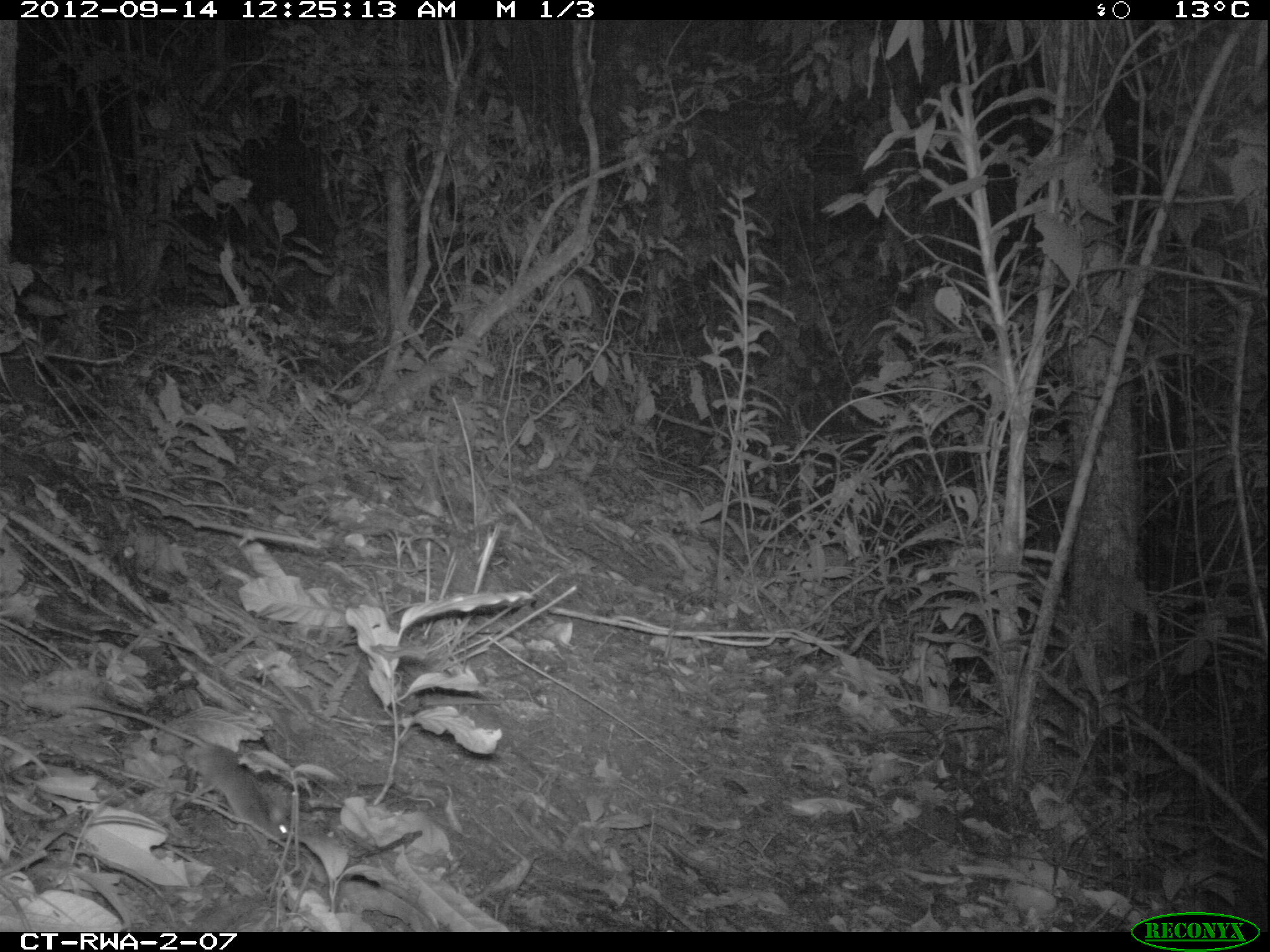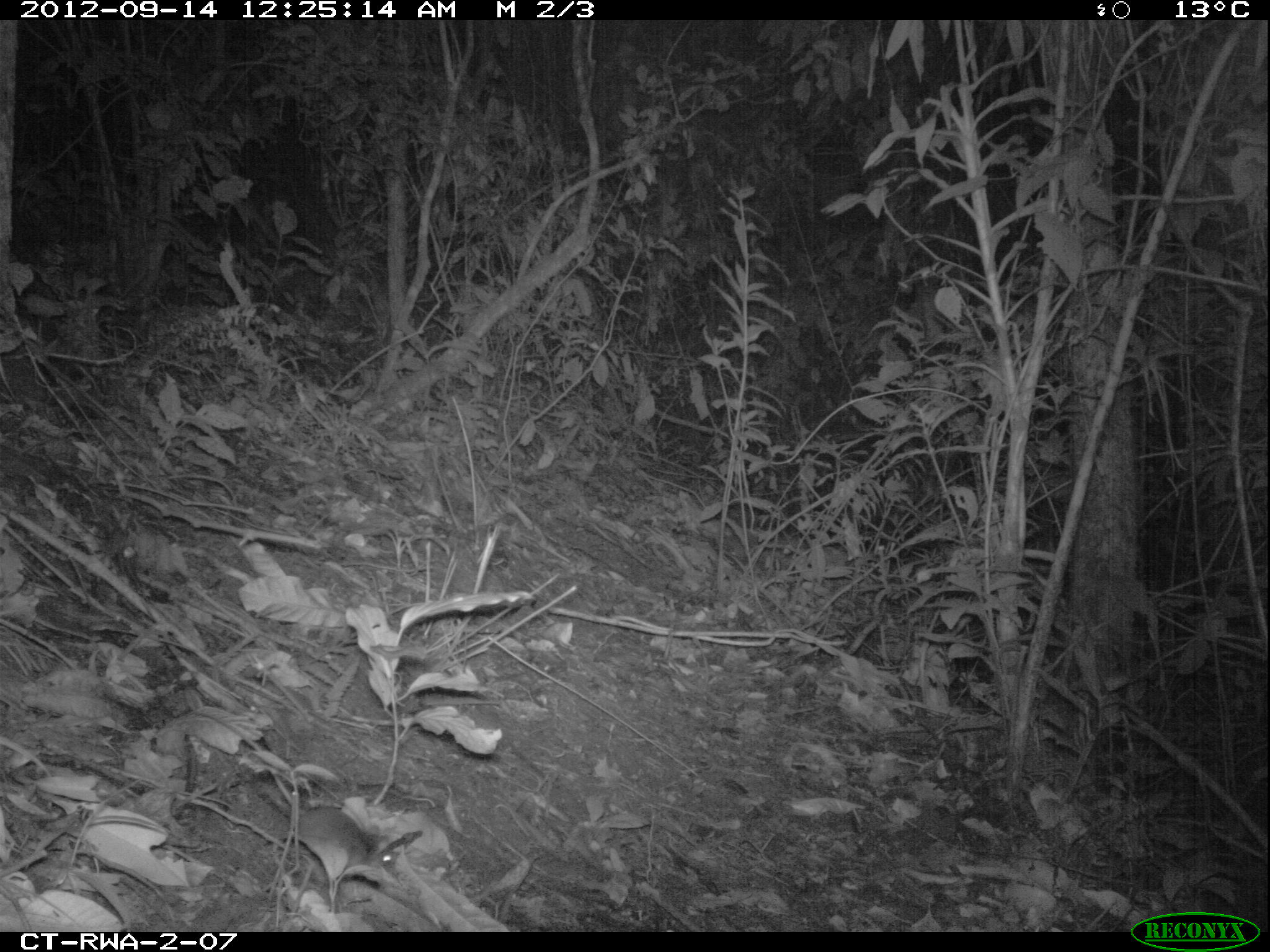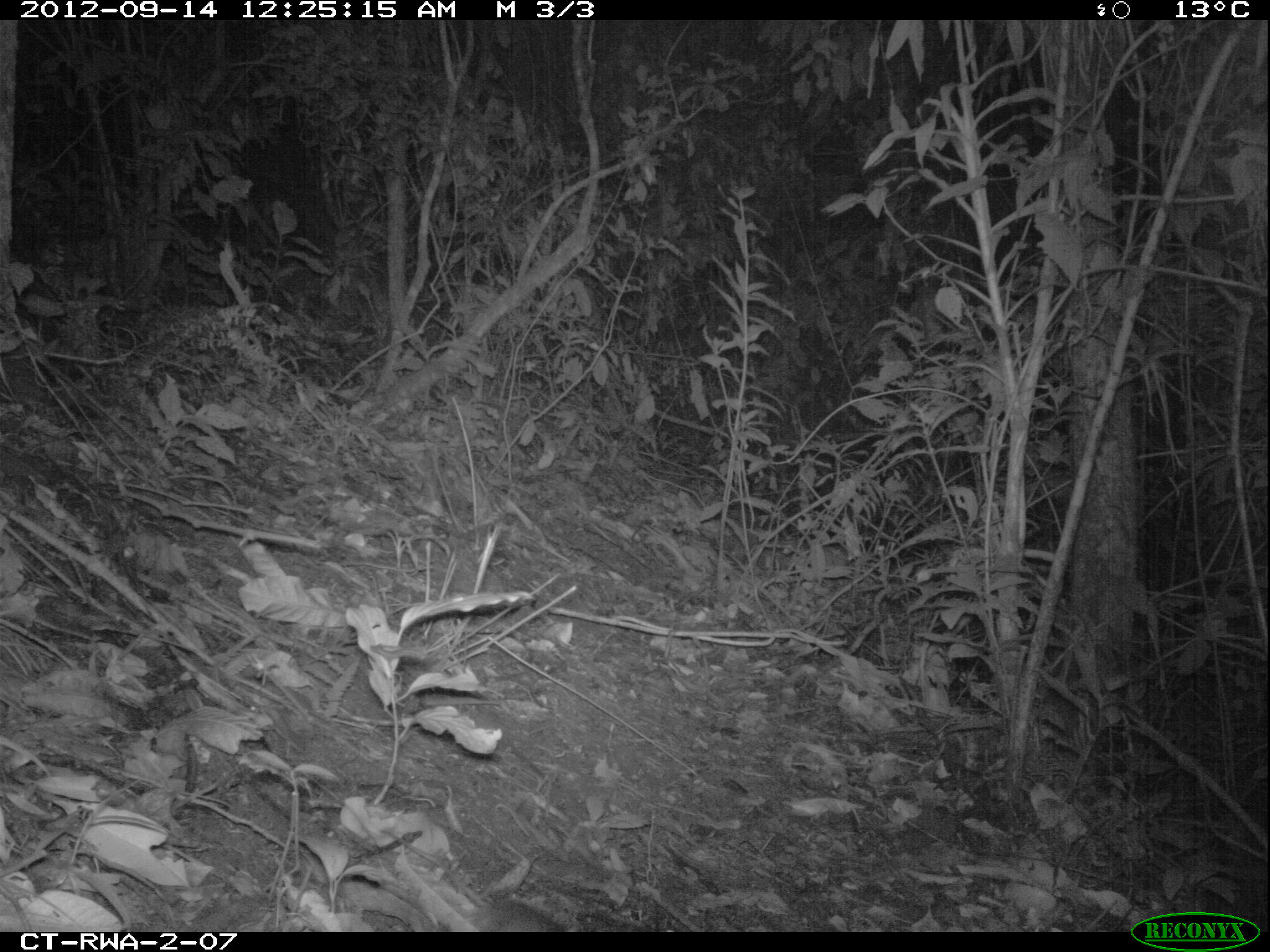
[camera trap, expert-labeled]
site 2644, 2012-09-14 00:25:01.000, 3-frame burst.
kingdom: Animalia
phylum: Chordata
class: Mammalia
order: Rodentia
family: Muridae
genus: Oenomys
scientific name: Oenomys hypoxanthus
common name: common rufous-nosed rat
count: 1